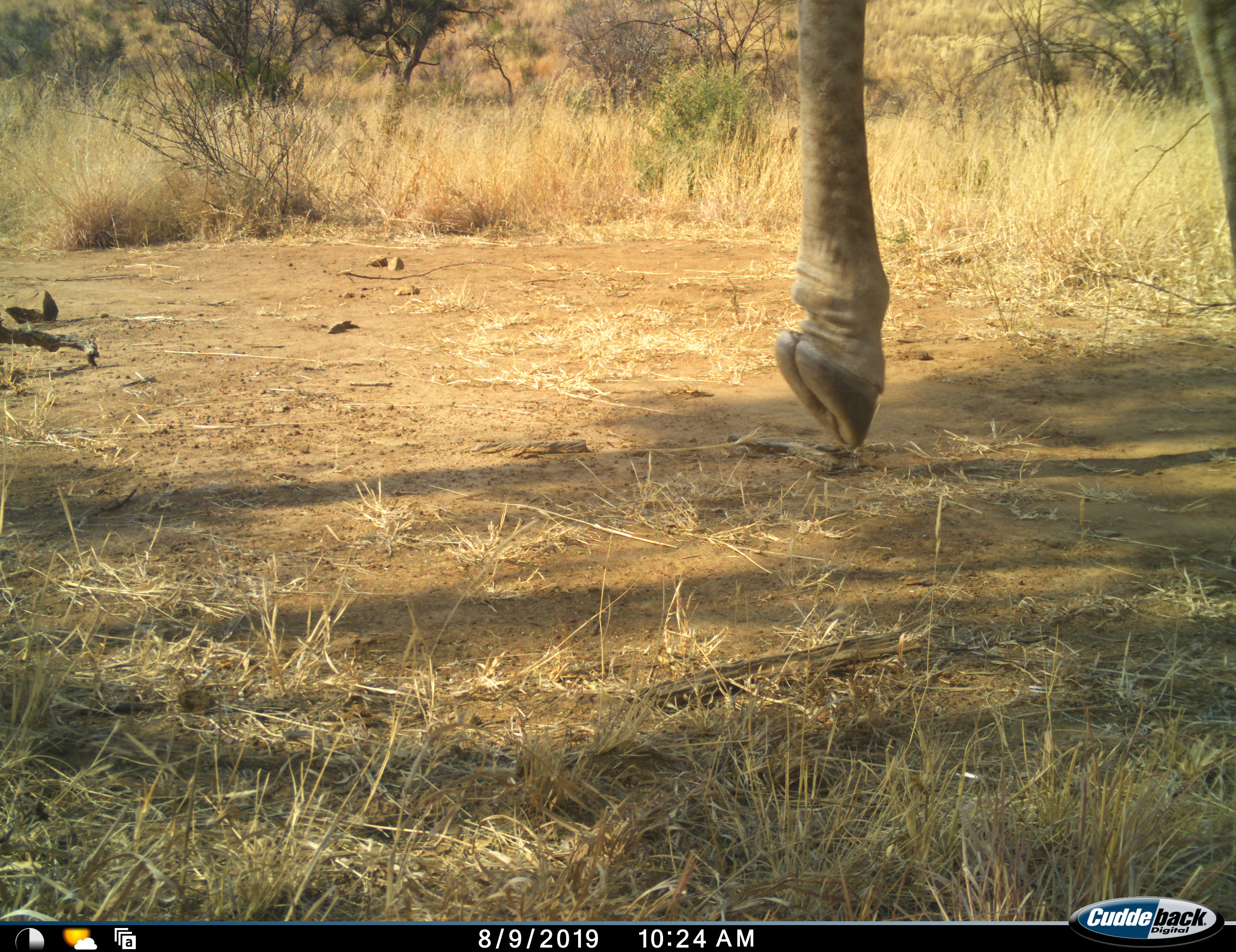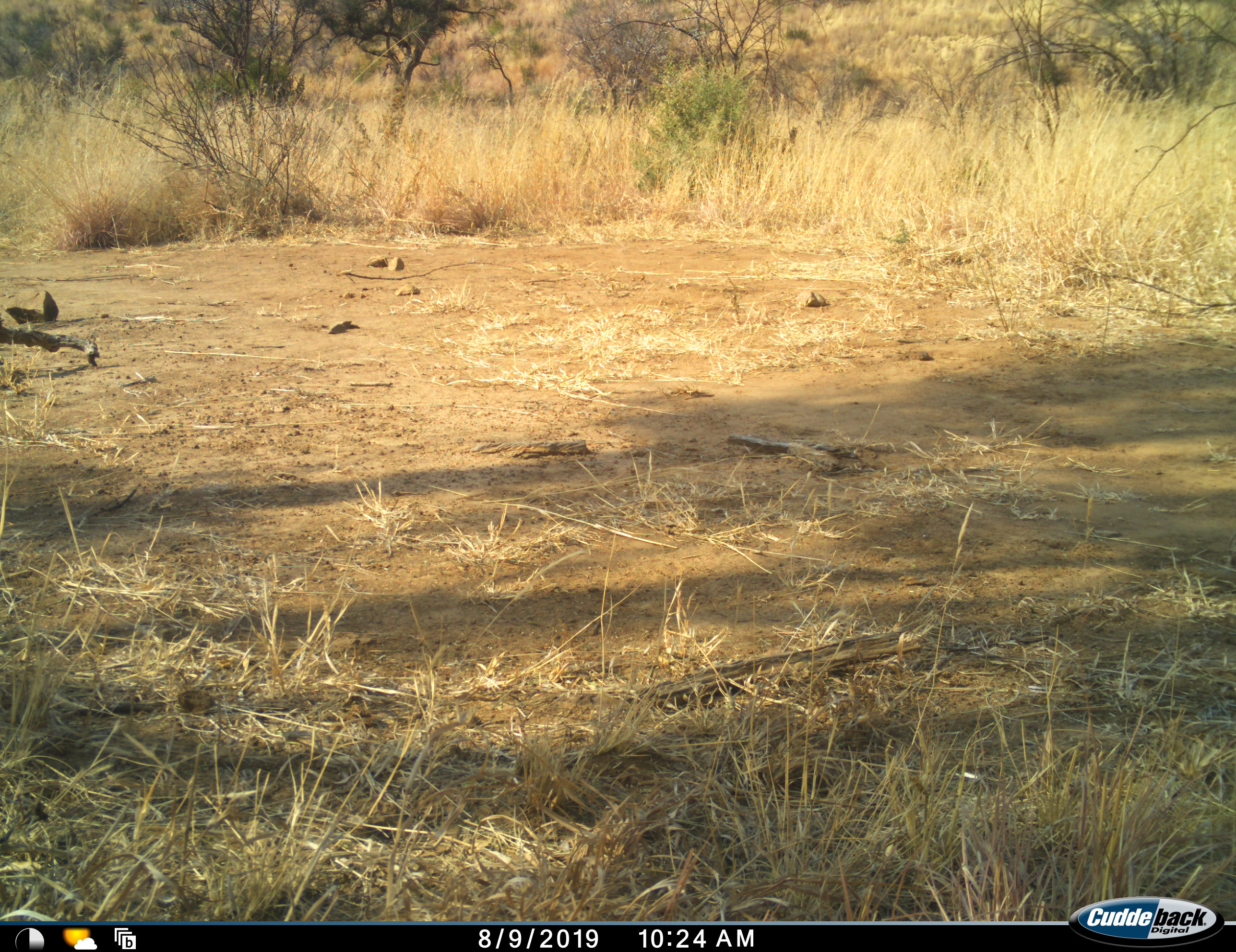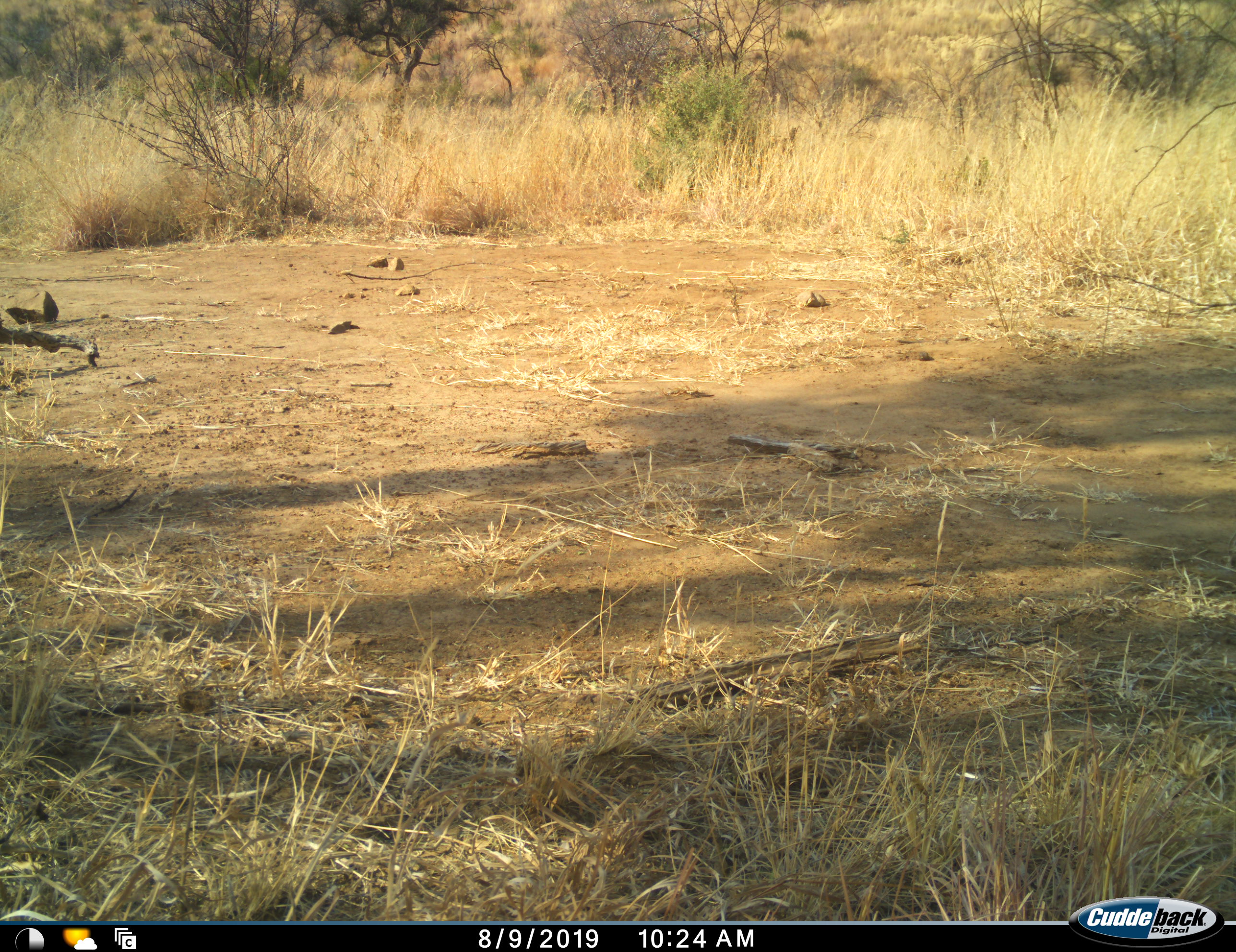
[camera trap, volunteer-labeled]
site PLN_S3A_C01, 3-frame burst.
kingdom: Animalia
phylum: Chordata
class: Mammalia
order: Artiodactyla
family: Giraffidae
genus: Giraffa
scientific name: Giraffa camelopardalis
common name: giraffe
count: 1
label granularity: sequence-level